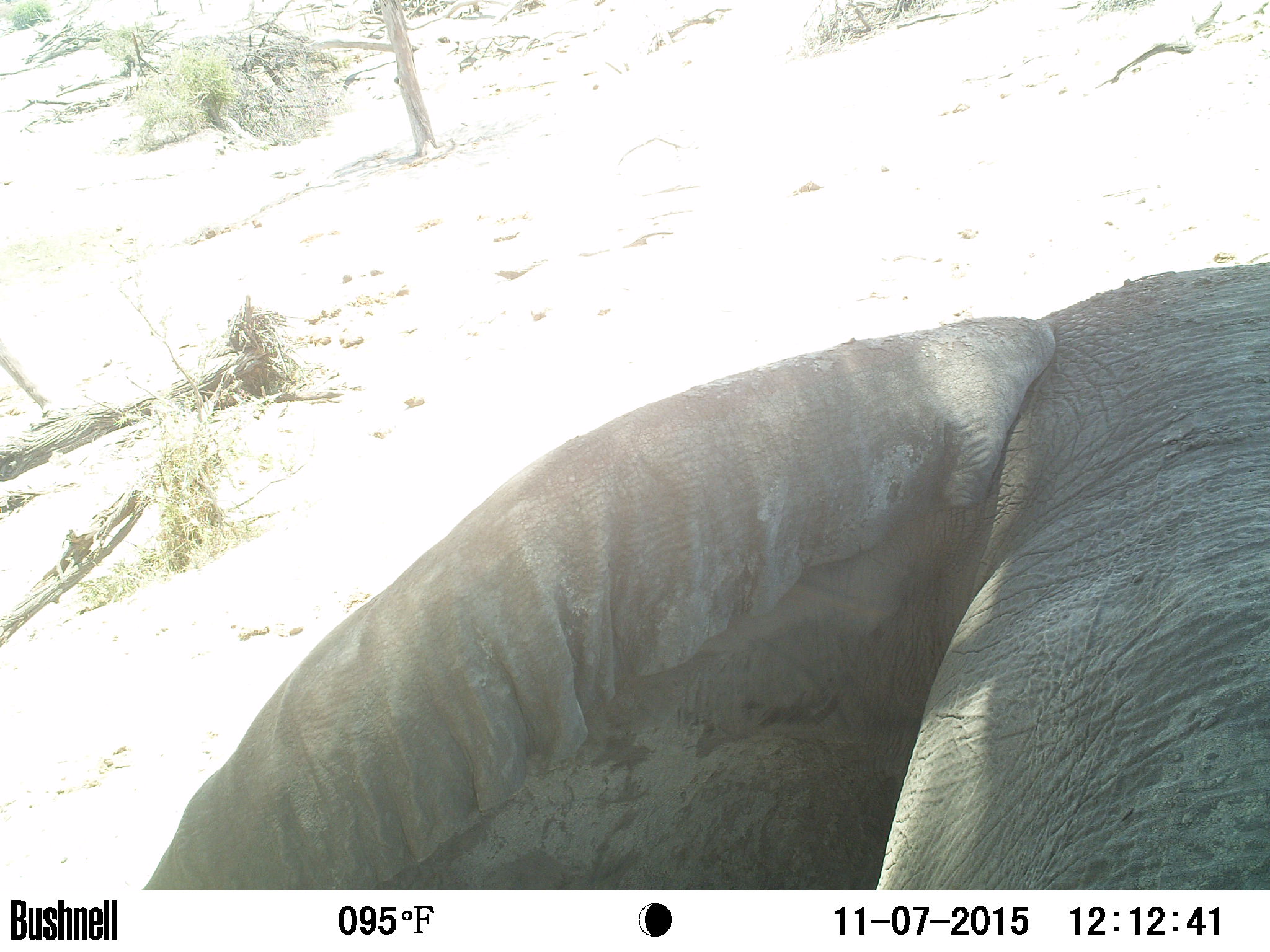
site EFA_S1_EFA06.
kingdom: Animalia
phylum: Chordata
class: Mammalia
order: Proboscidea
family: Elephantidae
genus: Loxodonta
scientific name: Loxodonta africana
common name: african bush elephant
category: elephant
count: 1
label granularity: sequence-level